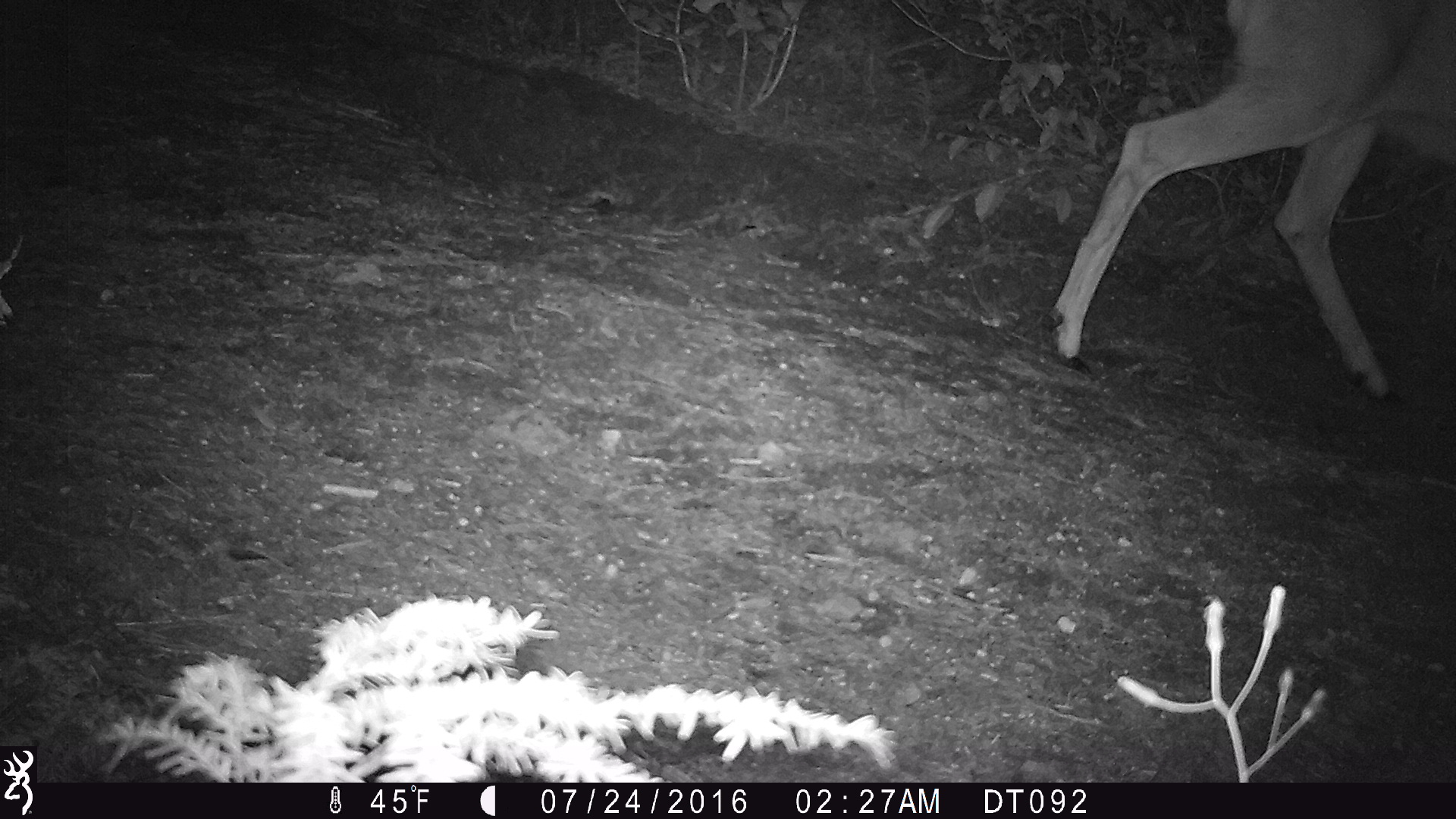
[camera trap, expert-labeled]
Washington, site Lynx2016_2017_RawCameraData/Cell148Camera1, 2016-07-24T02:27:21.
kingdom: Animalia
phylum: Chordata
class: Mammalia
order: Artiodactyla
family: Cervidae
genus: Odocoileus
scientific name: Odocoileus hemionus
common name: mule deer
Odocoileus hemionus (mule deer). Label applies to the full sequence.